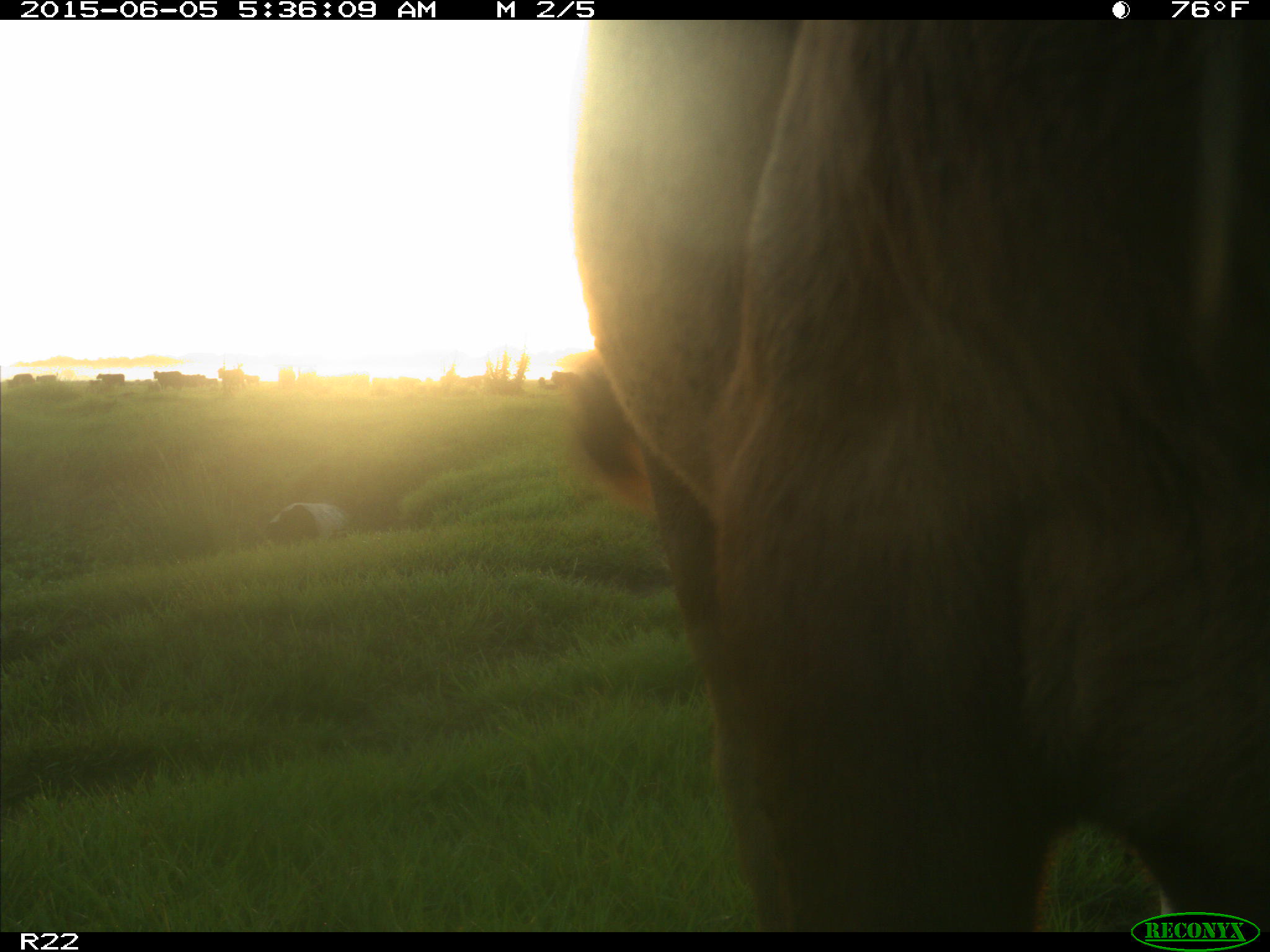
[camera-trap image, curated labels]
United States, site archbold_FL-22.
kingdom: Animalia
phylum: Chordata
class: Mammalia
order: Artiodactyla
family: Bovidae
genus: Bos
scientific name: Bos taurus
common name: domestic cow